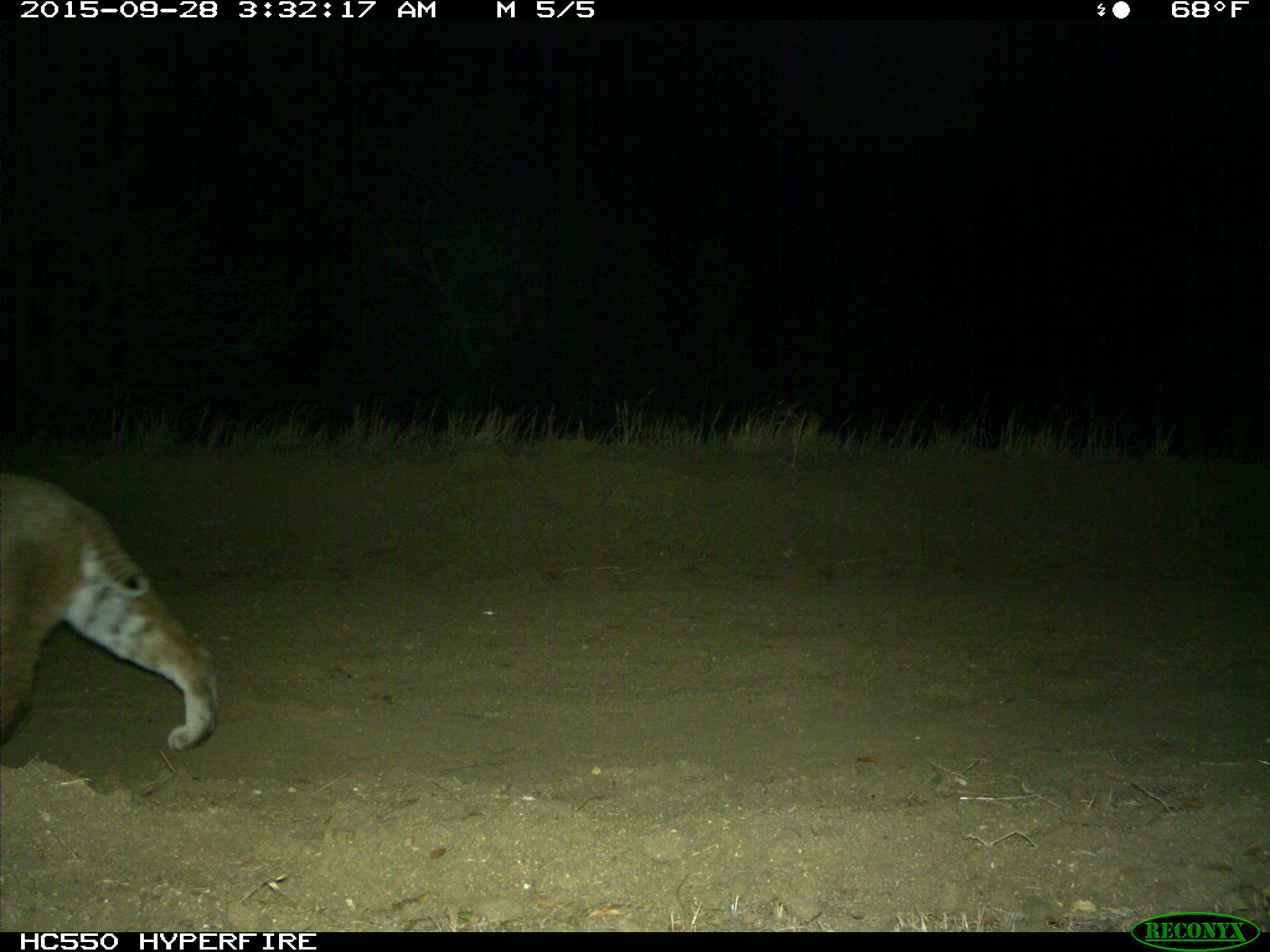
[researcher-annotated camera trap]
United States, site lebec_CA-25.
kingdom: Animalia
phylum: Chordata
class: Mammalia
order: Carnivora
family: Felidae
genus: Lynx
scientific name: Lynx rufus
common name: bobcat